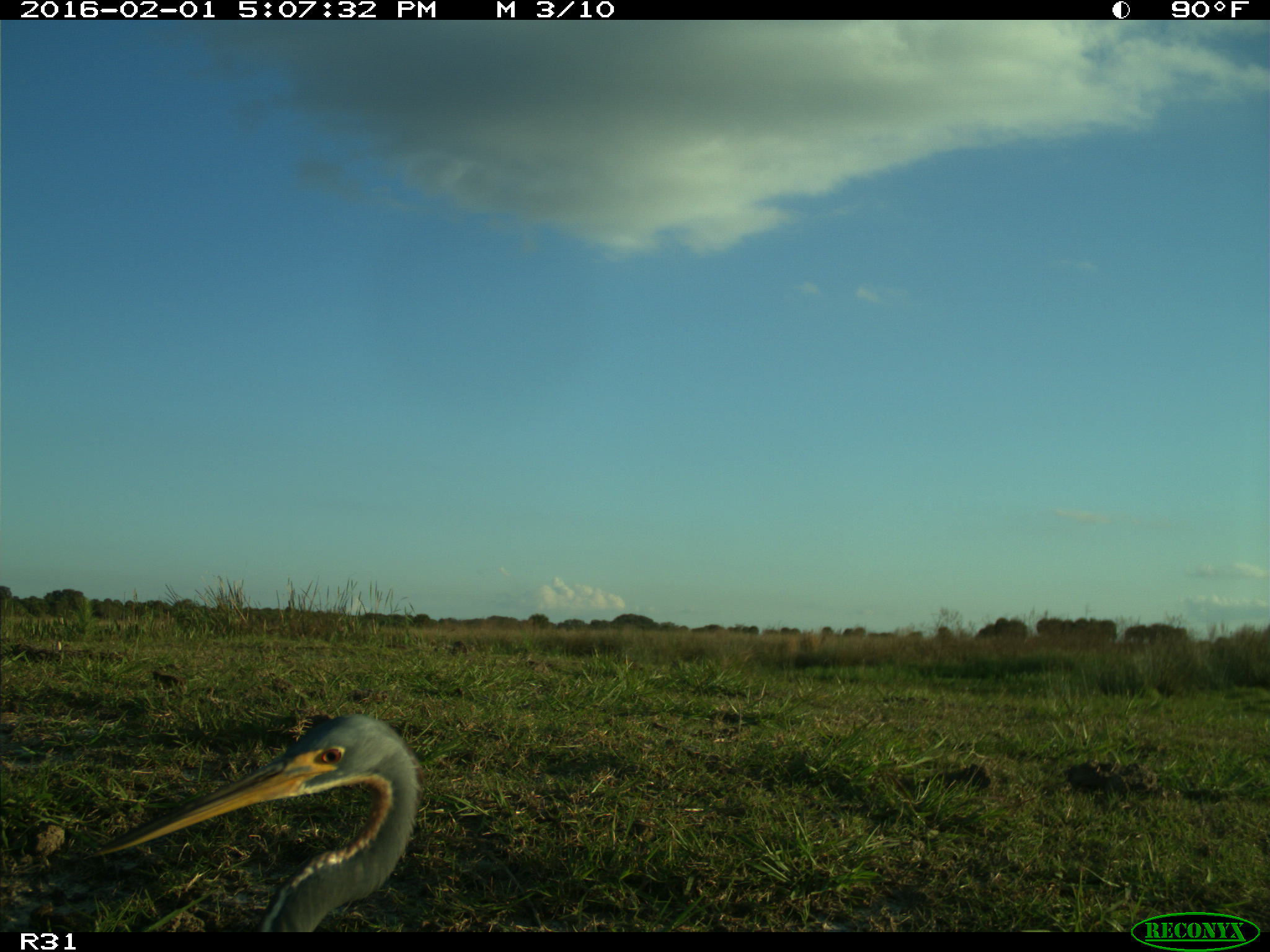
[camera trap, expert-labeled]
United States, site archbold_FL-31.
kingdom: Animalia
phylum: Chordata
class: Aves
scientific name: Aves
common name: birds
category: unidentified bird